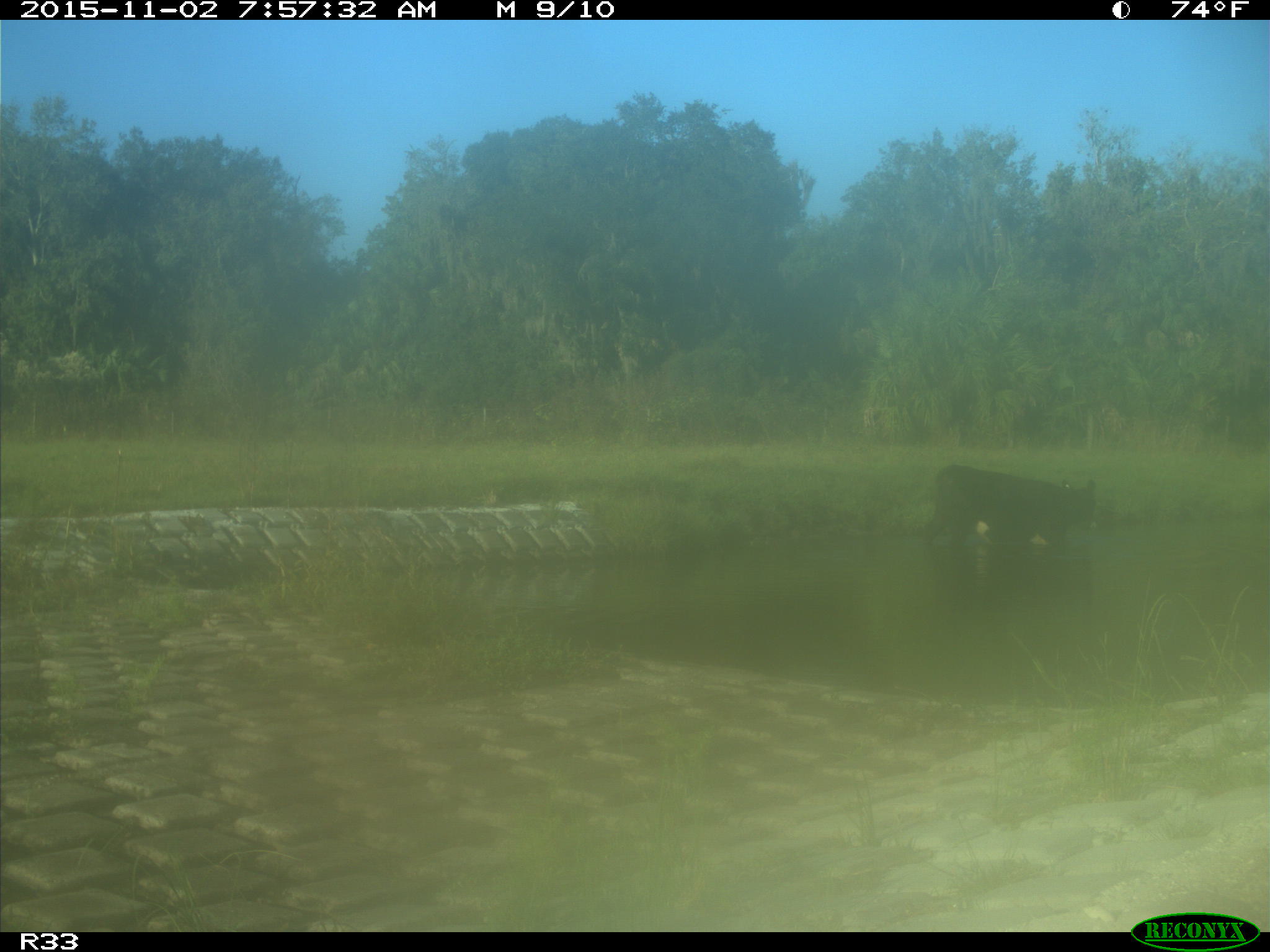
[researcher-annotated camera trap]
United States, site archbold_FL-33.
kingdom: Animalia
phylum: Chordata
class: Mammalia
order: Artiodactyla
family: Bovidae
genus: Bos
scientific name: Bos taurus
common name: domestic cow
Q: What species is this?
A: Bos taurus (domestic cow).